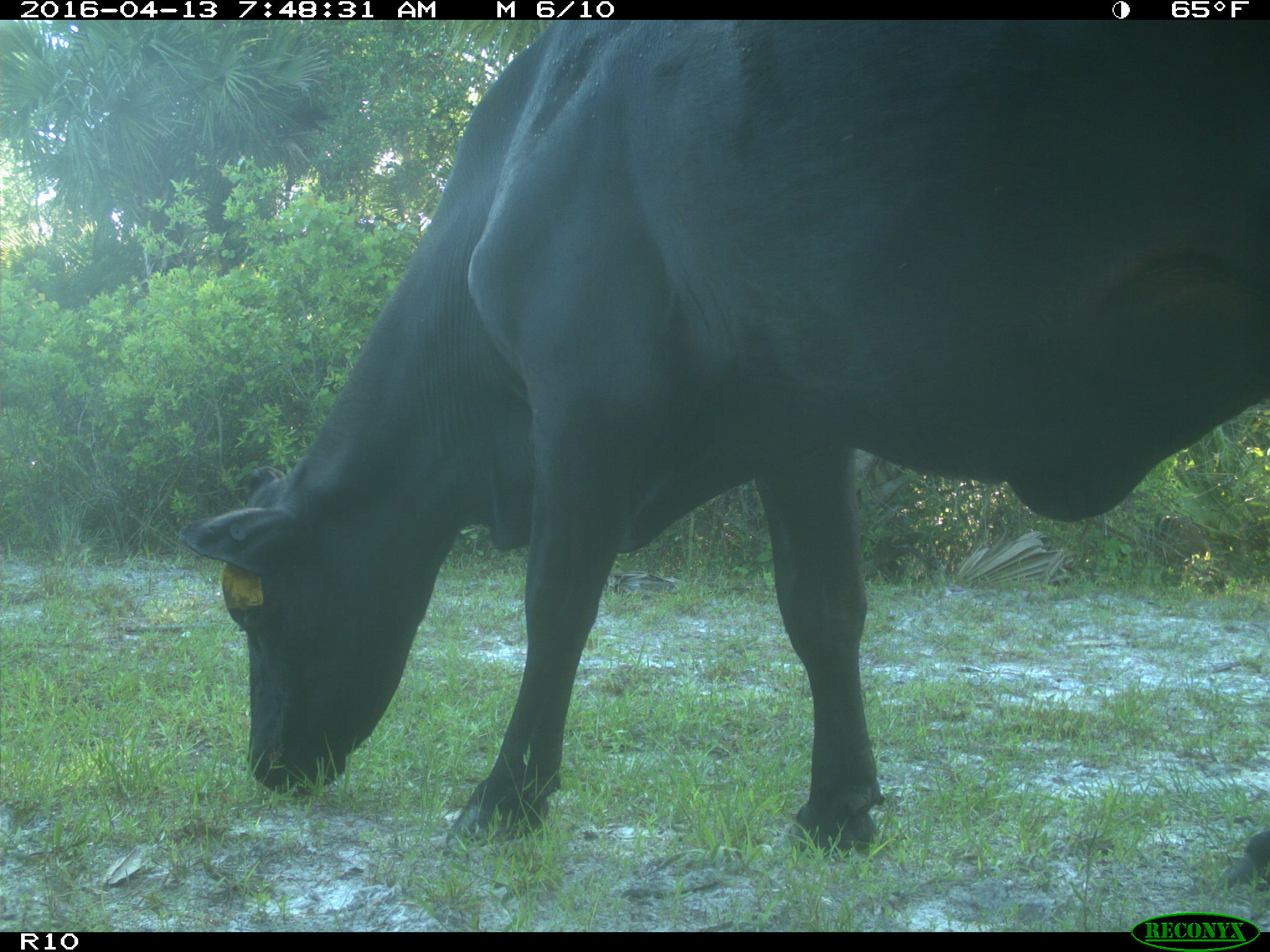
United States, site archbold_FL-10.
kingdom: Animalia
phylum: Chordata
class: Mammalia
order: Artiodactyla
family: Bovidae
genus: Bos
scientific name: Bos taurus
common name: domestic cow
Bos taurus (domestic cow).